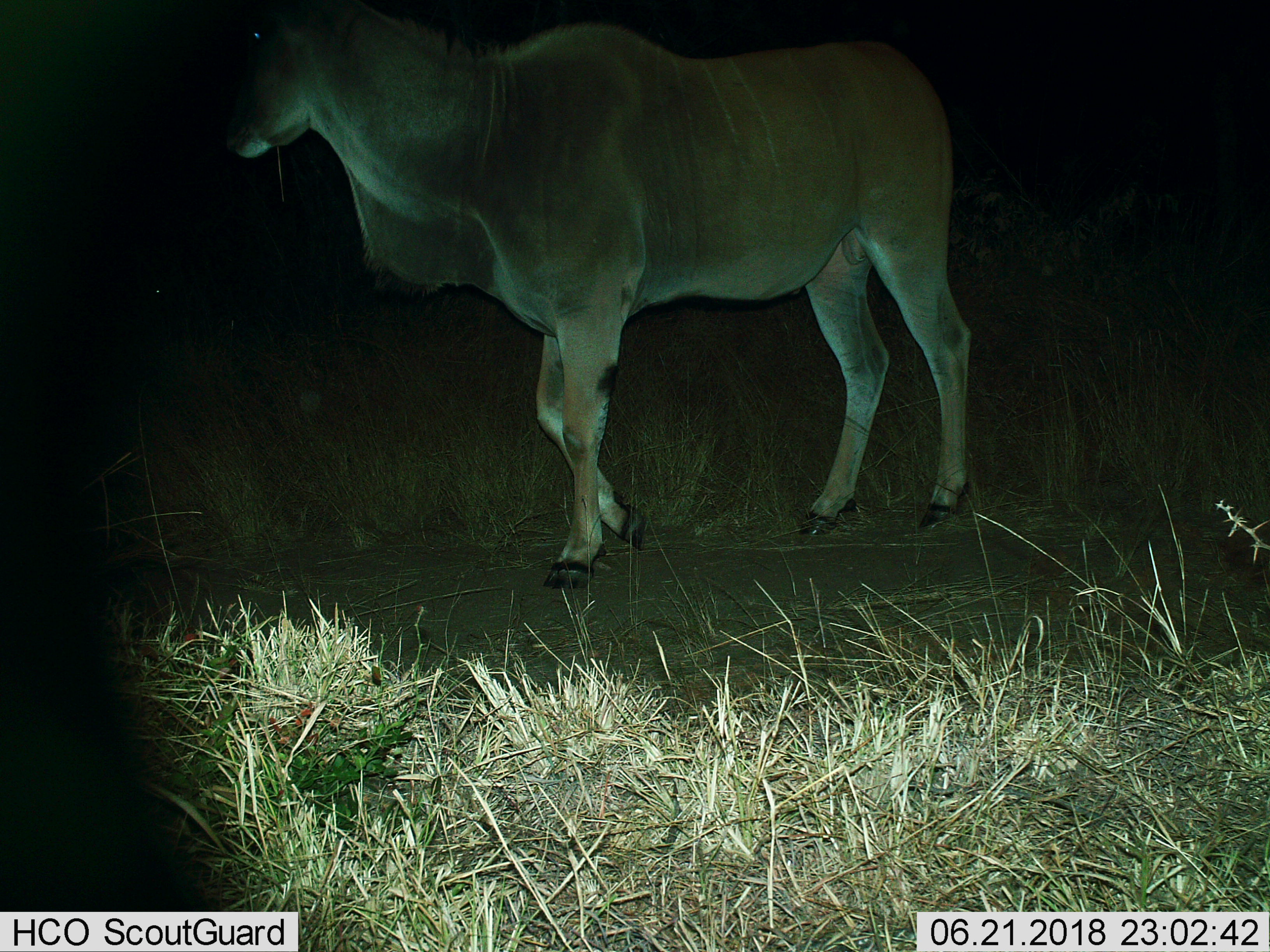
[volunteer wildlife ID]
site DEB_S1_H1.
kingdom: Animalia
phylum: Chordata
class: Mammalia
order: Artiodactyla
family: Bovidae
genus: Tragelaphus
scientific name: Tragelaphus oryx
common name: eland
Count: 1.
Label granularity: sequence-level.